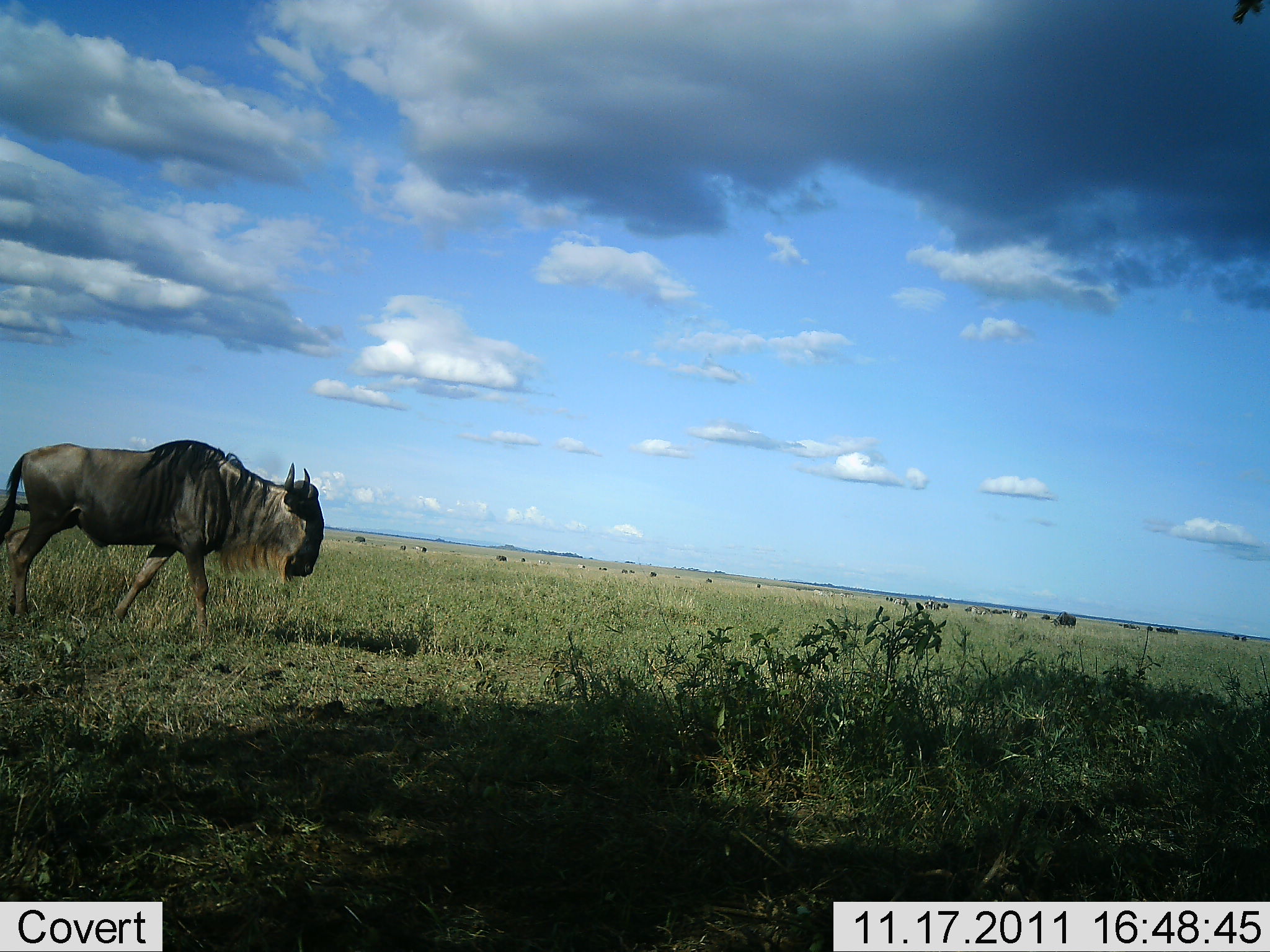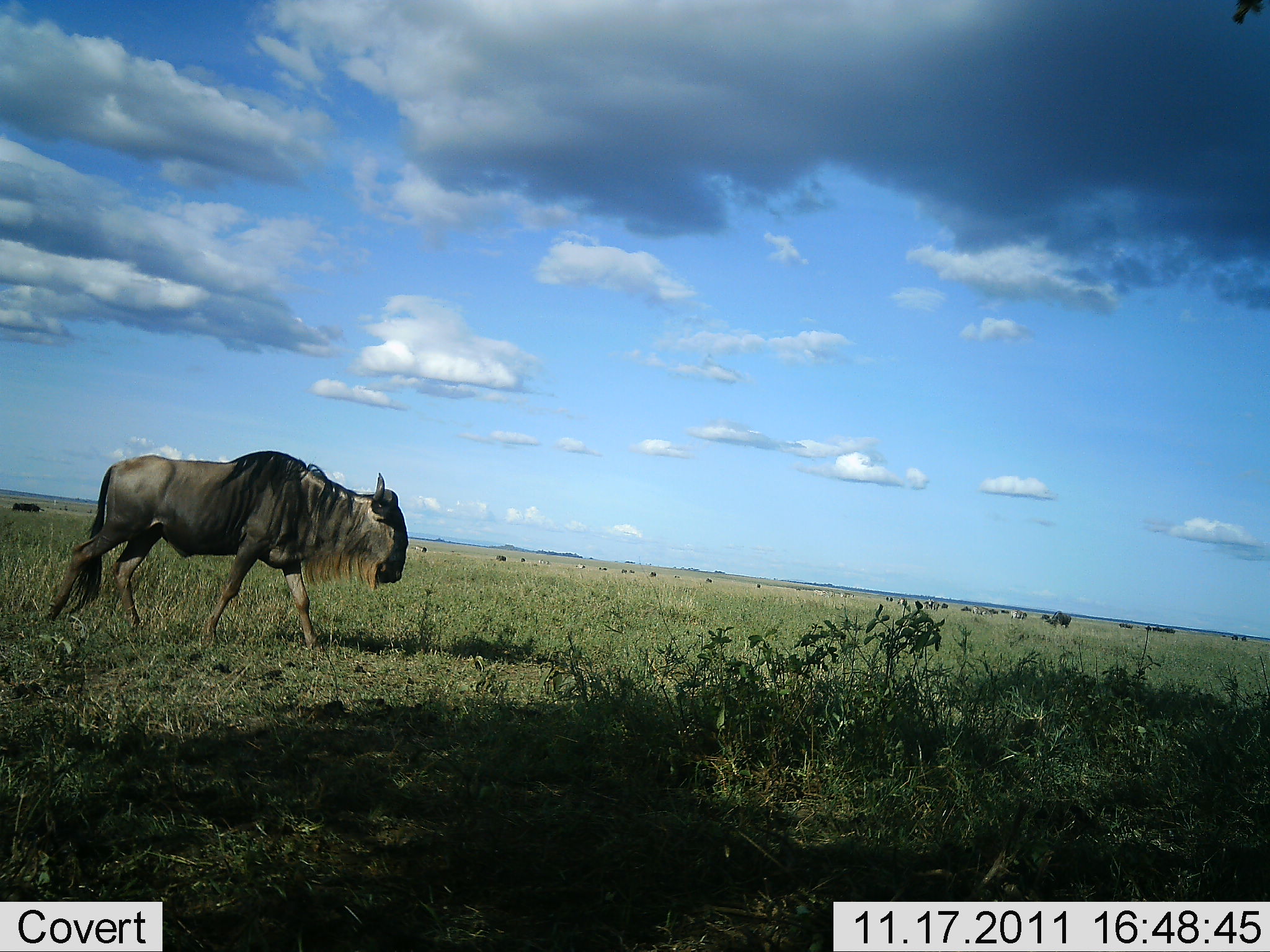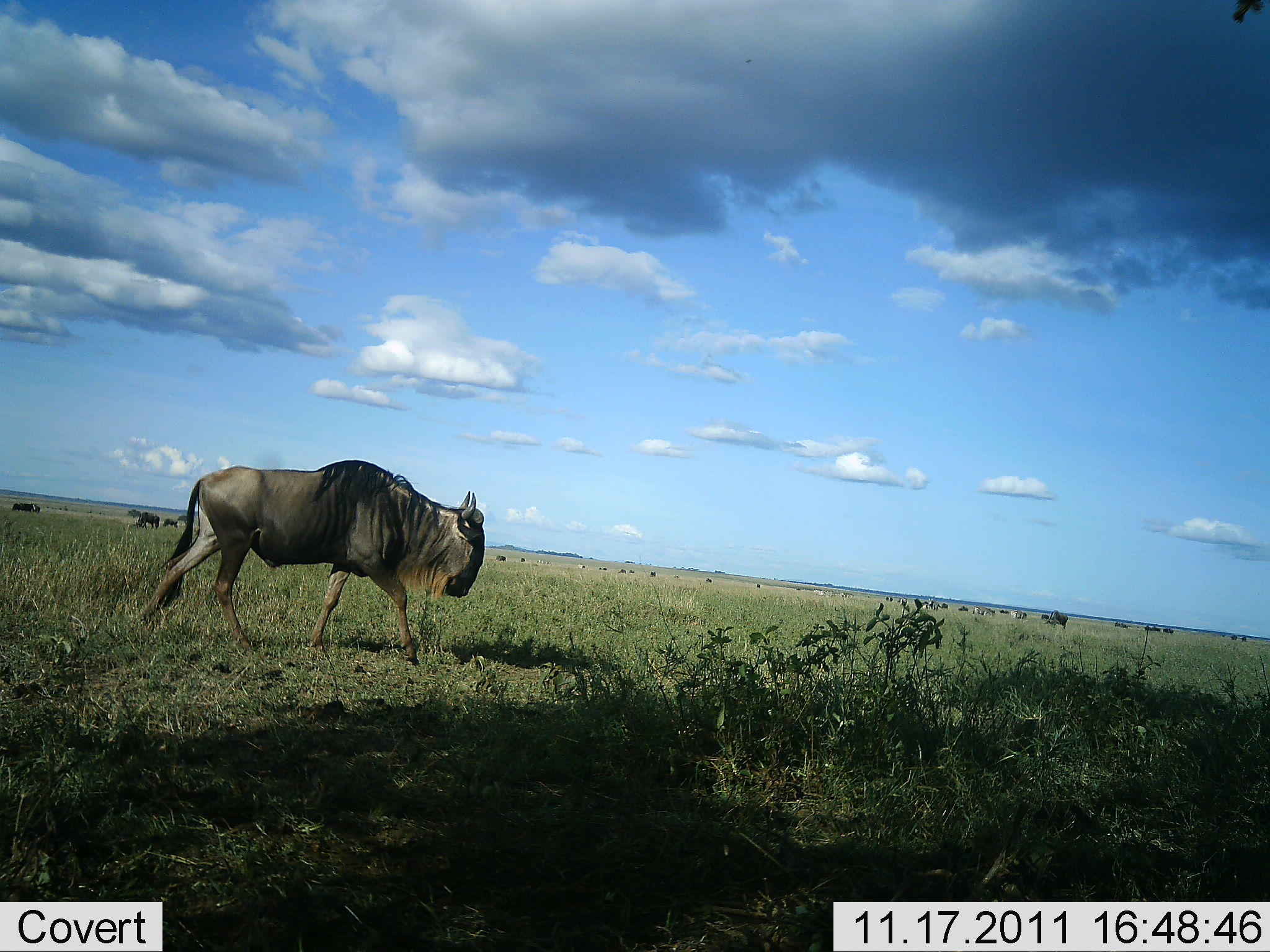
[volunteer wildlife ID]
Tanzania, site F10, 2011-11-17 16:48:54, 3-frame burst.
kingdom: Animalia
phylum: Chordata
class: Mammalia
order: Artiodactyla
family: Bovidae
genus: Connochaetes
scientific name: Connochaetes taurinus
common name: blue wildebeest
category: wildebeest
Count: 1.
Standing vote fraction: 8%.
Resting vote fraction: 0%.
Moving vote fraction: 100%.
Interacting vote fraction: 0%.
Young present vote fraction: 0%.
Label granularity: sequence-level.